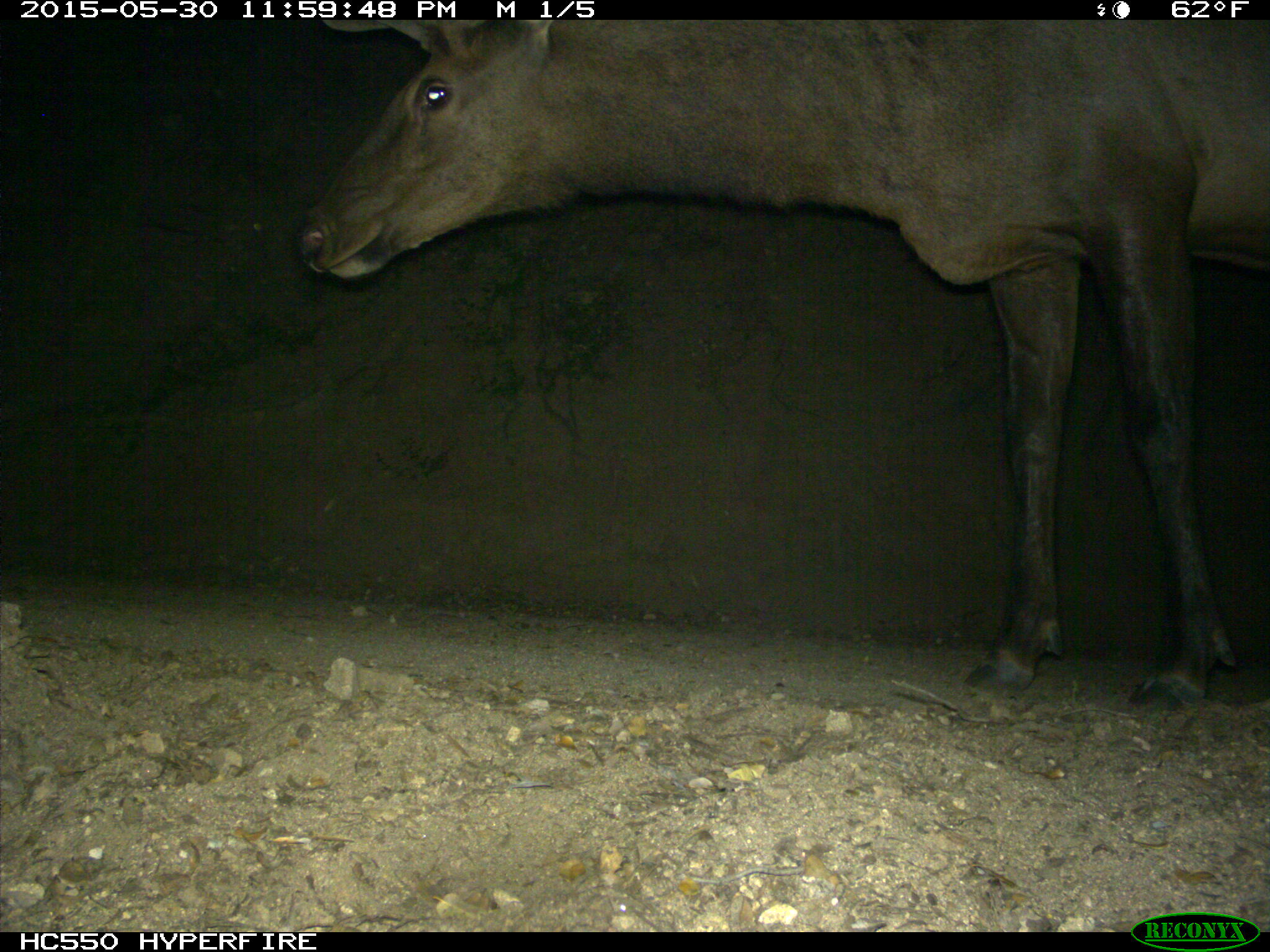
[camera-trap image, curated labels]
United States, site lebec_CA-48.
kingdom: Animalia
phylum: Chordata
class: Mammalia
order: Artiodactyla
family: Cervidae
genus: Cervus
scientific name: Cervus canadensis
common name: elk